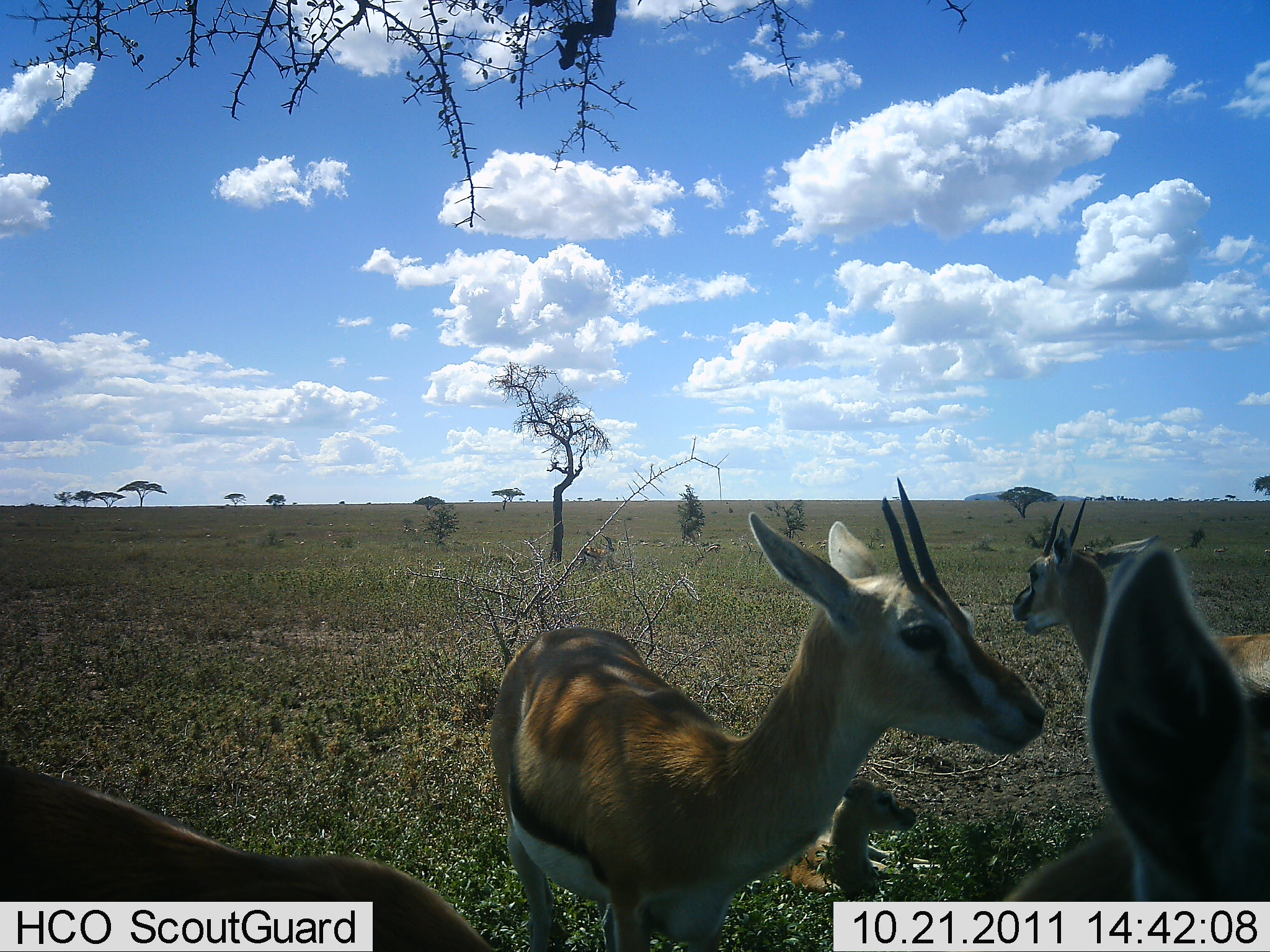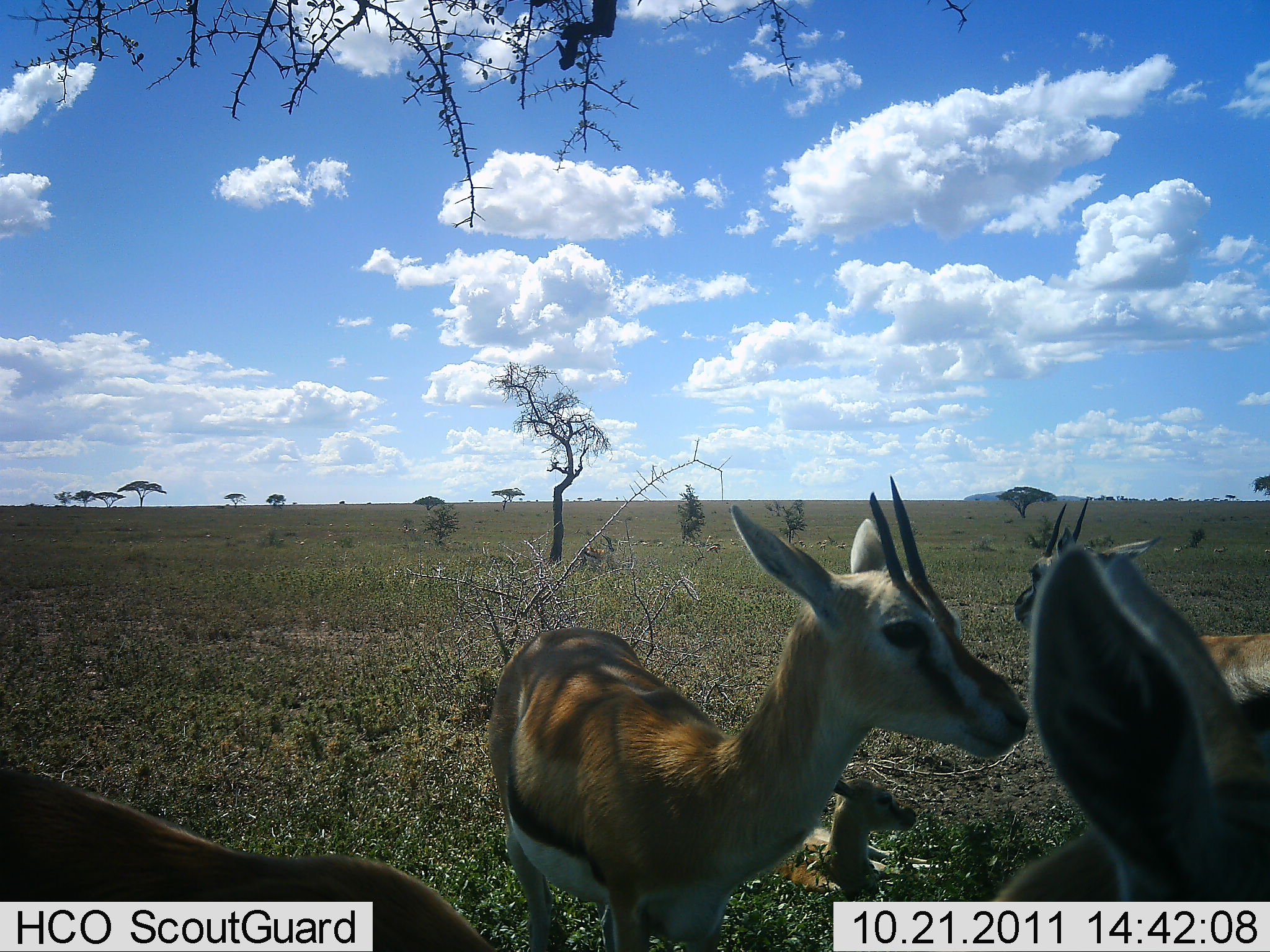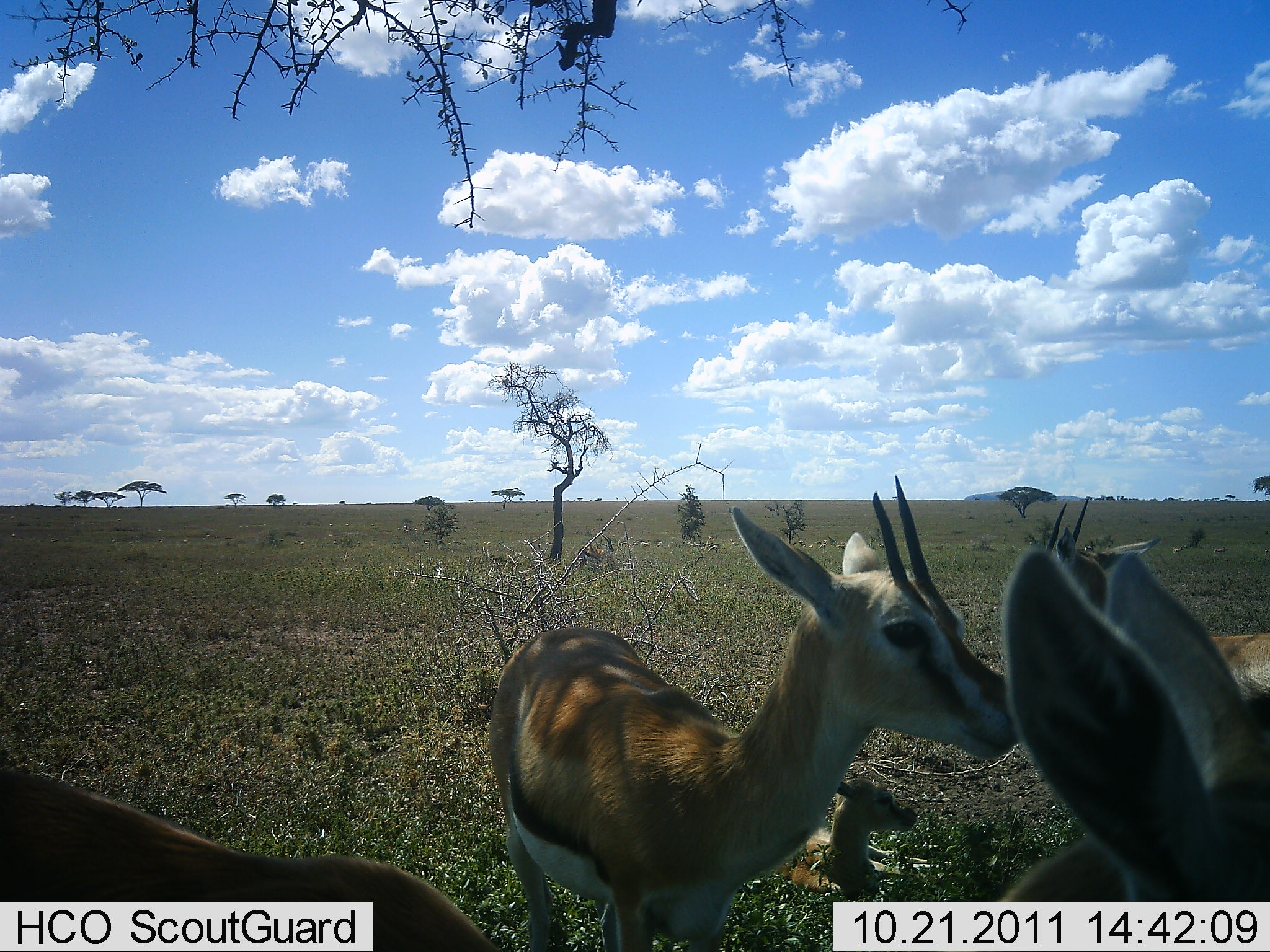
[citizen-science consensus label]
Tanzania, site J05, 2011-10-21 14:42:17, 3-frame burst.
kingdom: Animalia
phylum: Chordata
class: Mammalia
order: Artiodactyla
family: Bovidae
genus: Eudorcas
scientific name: Eudorcas thomsonii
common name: thomson's gazelle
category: gazellethomsons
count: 4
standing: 100%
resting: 40%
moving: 7%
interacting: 0%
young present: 20%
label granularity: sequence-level